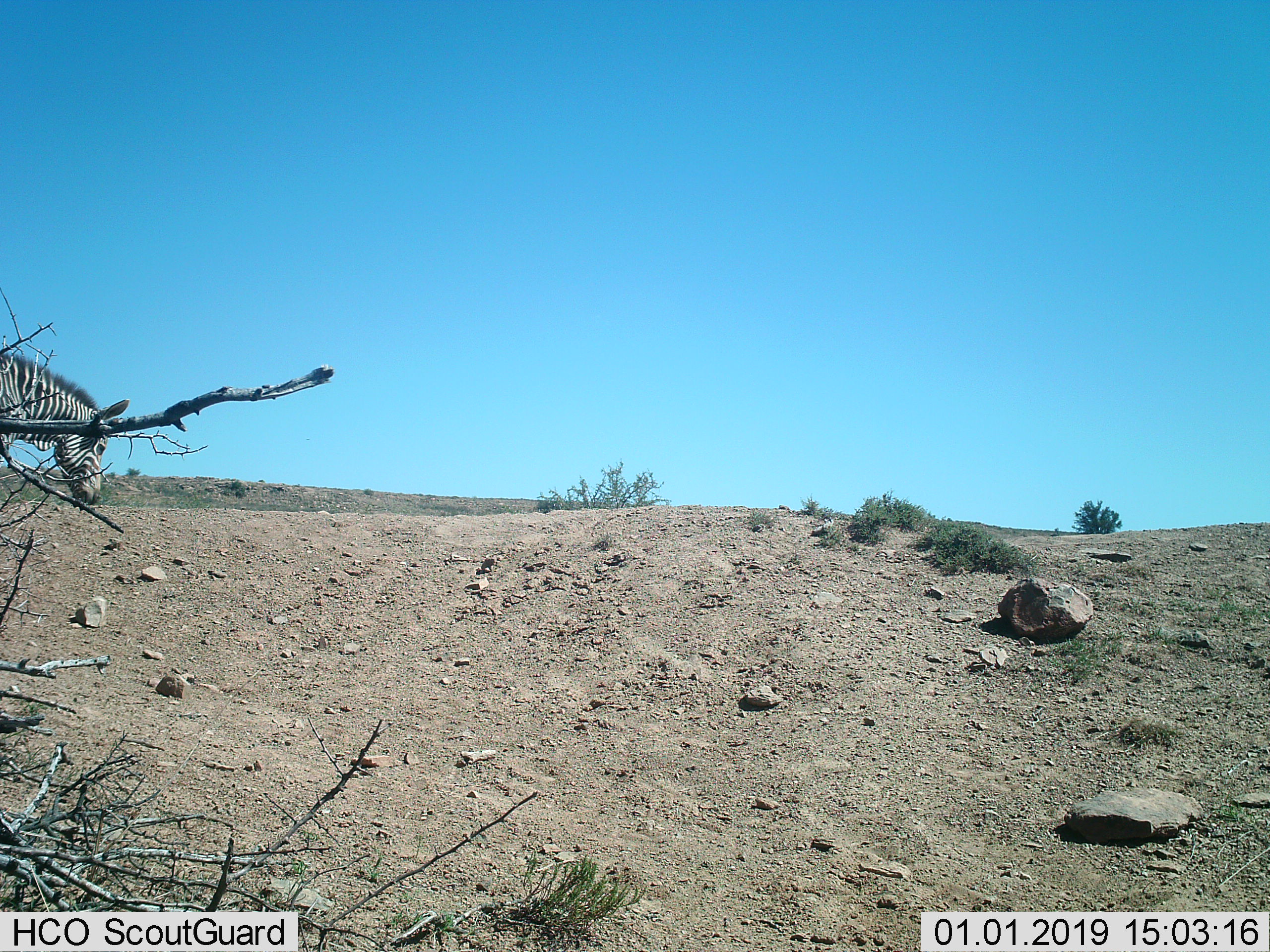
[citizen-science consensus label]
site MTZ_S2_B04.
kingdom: Animalia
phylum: Chordata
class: Mammalia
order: Perissodactyla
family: Equidae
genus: Equus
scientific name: Equus zebra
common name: mountain zebra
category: zebramountain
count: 1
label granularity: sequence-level